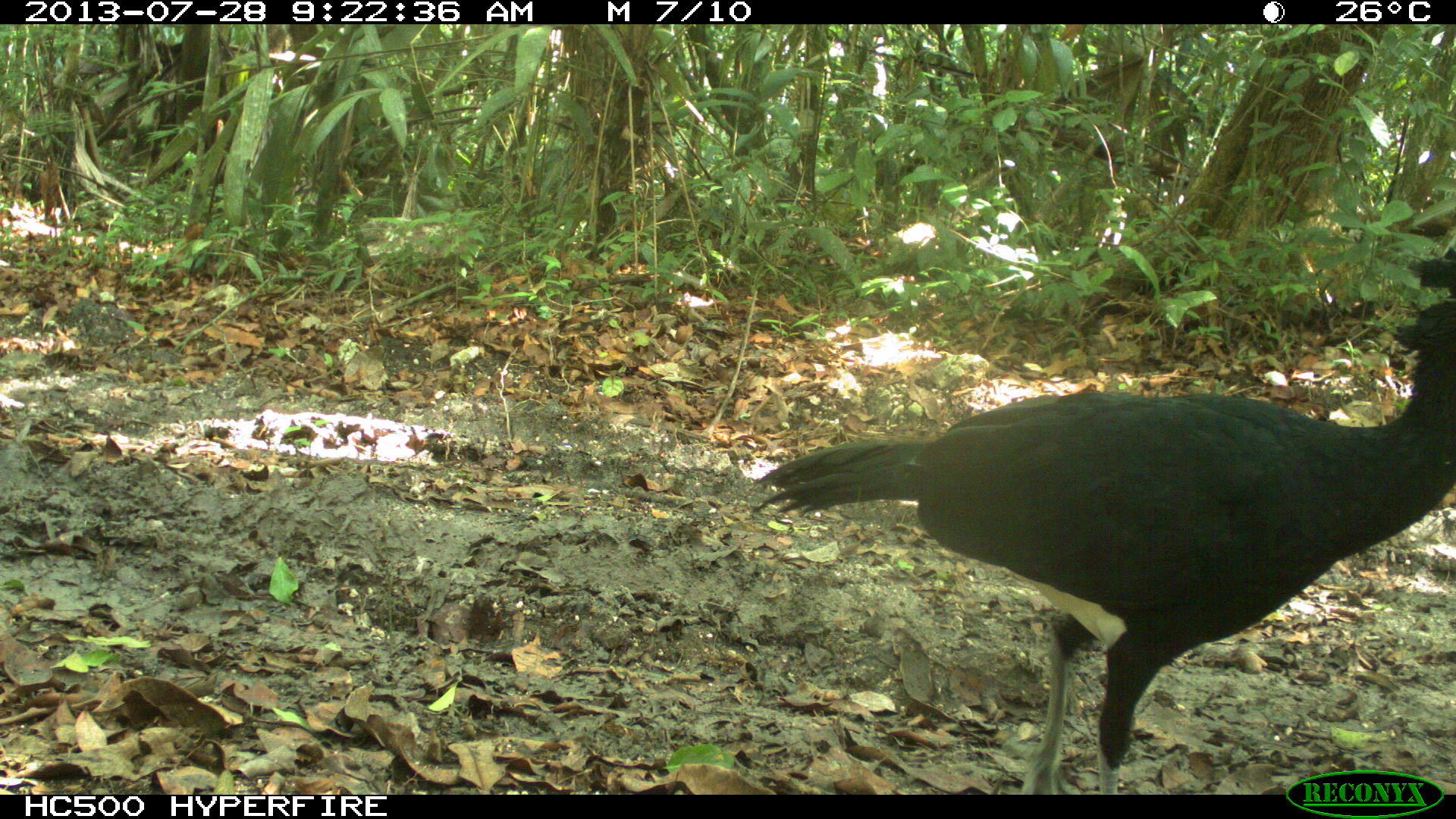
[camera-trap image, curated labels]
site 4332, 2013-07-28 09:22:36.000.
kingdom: Animalia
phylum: Chordata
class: Aves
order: Galliformes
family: Cracidae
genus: Crax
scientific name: Crax rubra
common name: great curassow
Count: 1.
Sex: male.